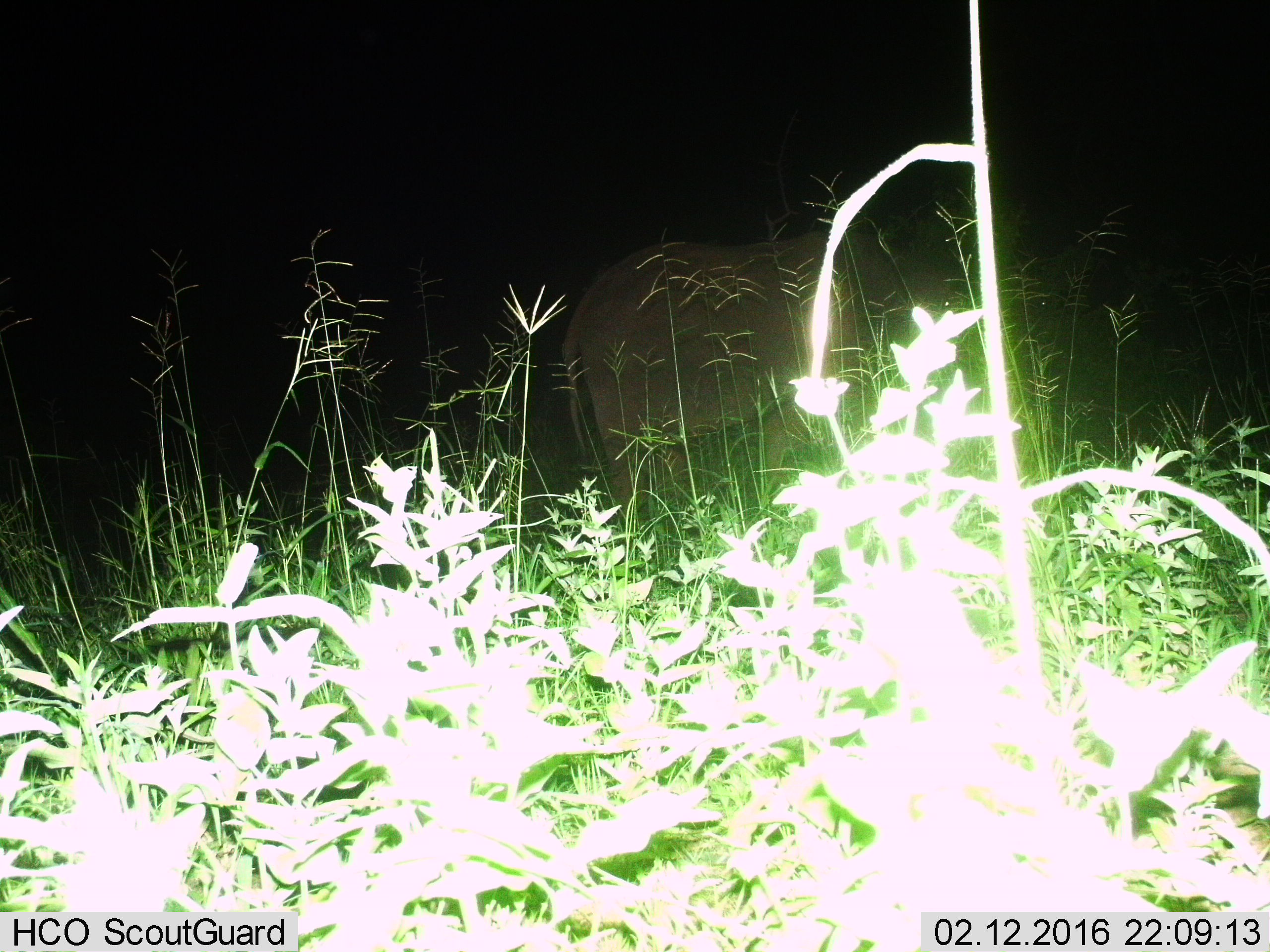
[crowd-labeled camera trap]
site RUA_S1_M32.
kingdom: Animalia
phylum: Chordata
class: Mammalia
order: Proboscidea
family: Elephantidae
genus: Loxodonta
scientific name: Loxodonta africana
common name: african bush elephant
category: elephant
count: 1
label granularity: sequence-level